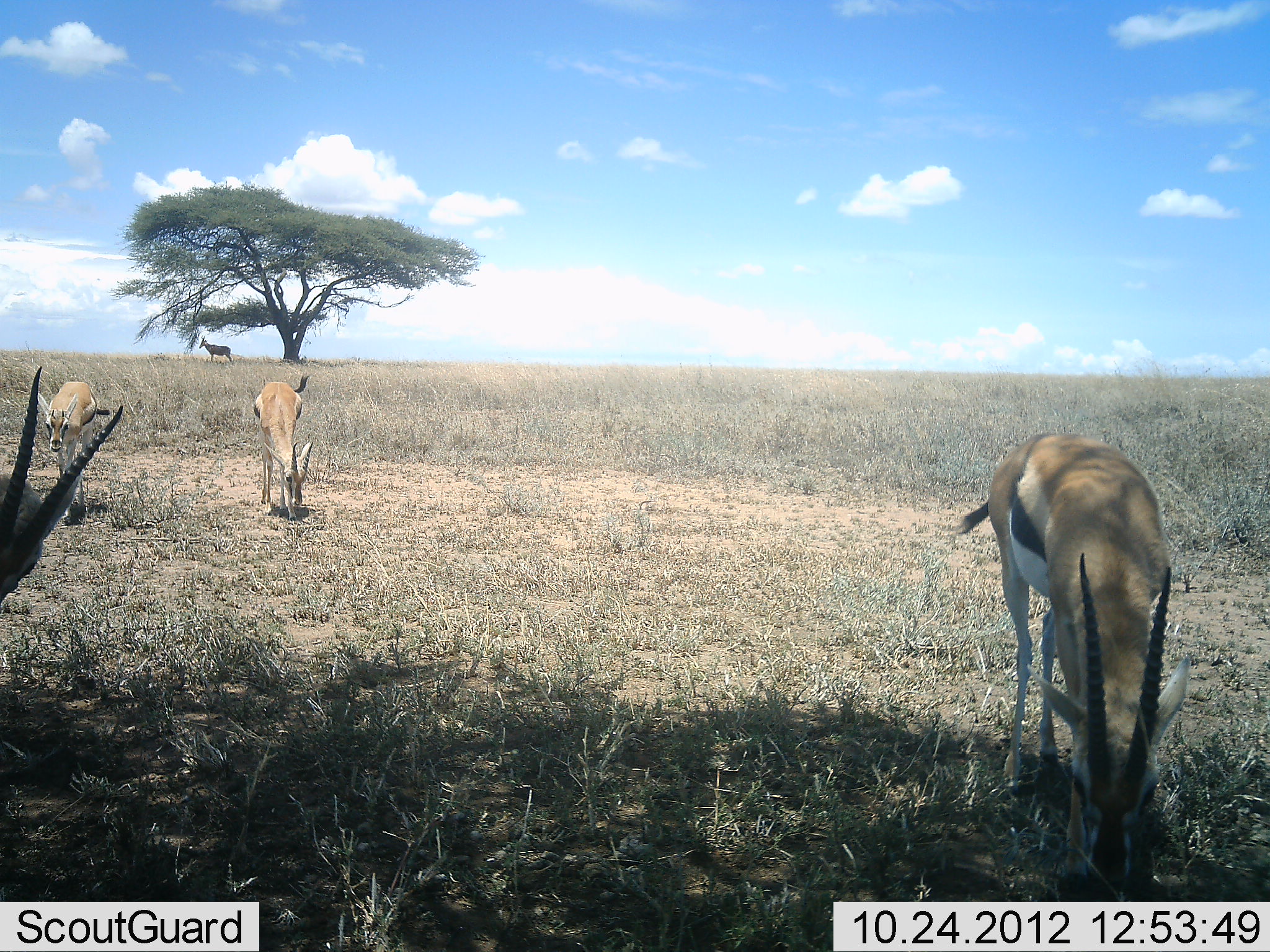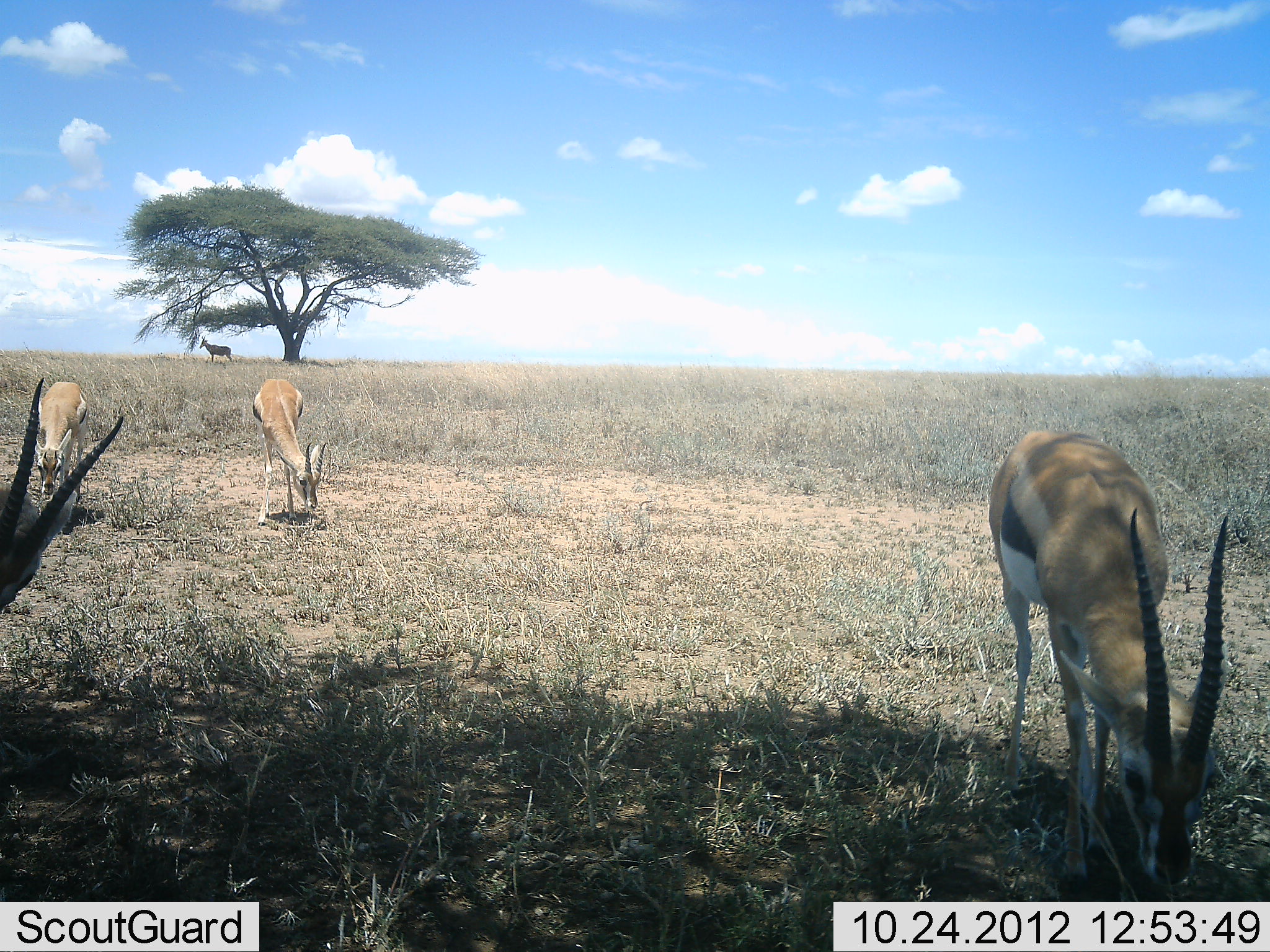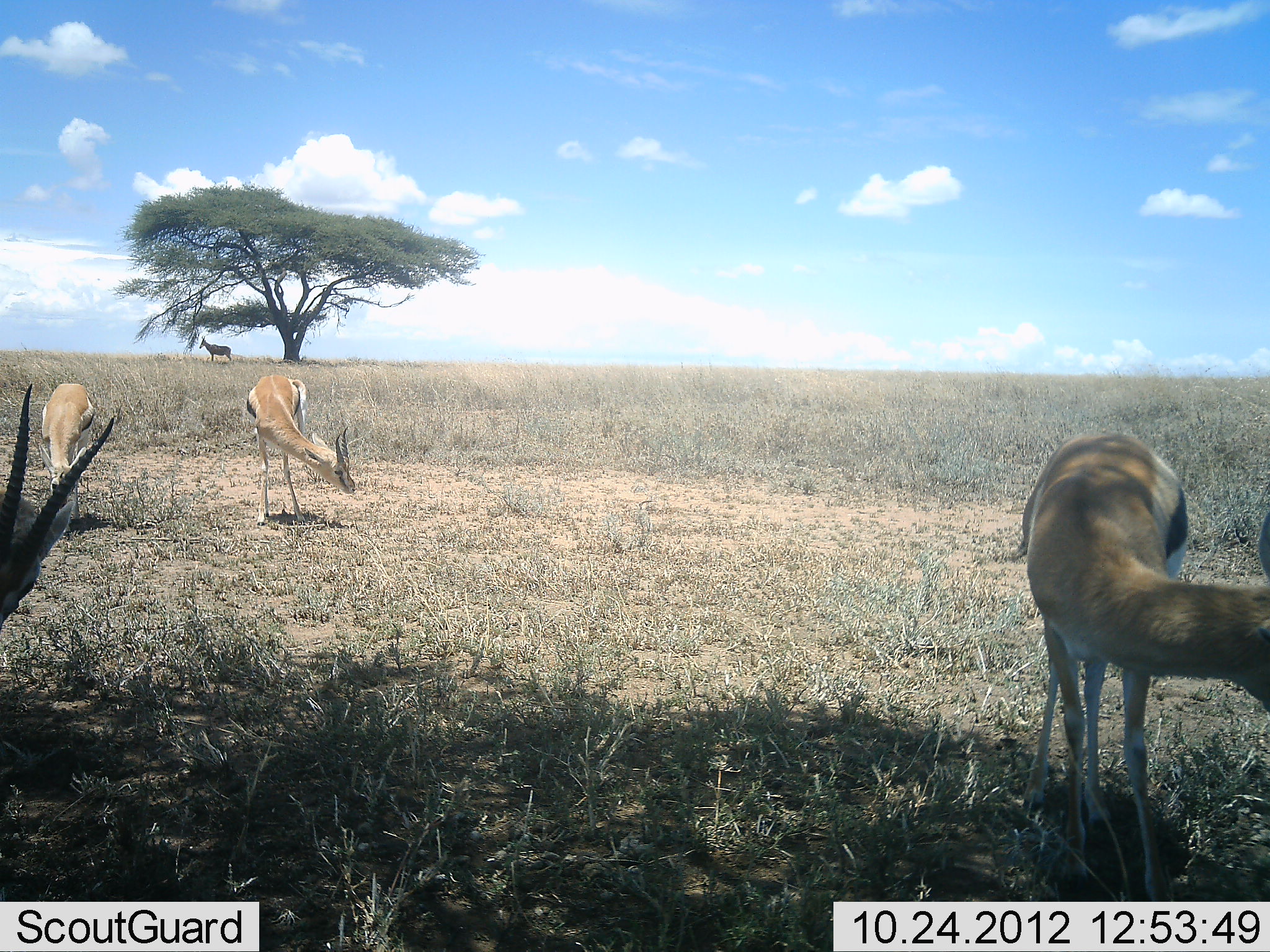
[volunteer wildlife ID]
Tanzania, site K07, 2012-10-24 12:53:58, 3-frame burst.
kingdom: Animalia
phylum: Chordata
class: Mammalia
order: Artiodactyla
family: Bovidae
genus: Eudorcas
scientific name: Eudorcas thomsonii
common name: thomson's gazelle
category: gazellethomsons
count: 4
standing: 38%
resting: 0%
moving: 6%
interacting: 0%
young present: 0%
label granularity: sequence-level